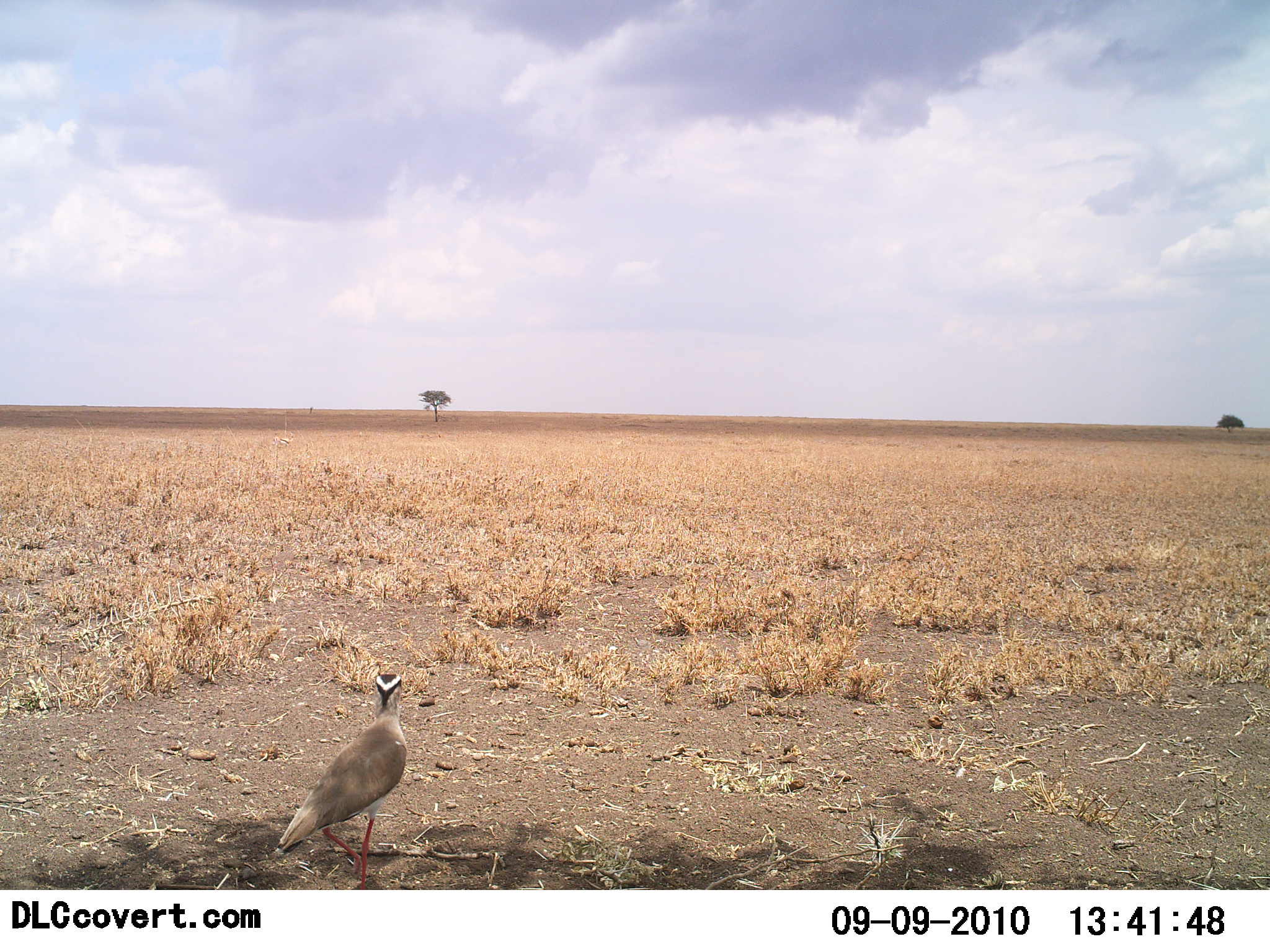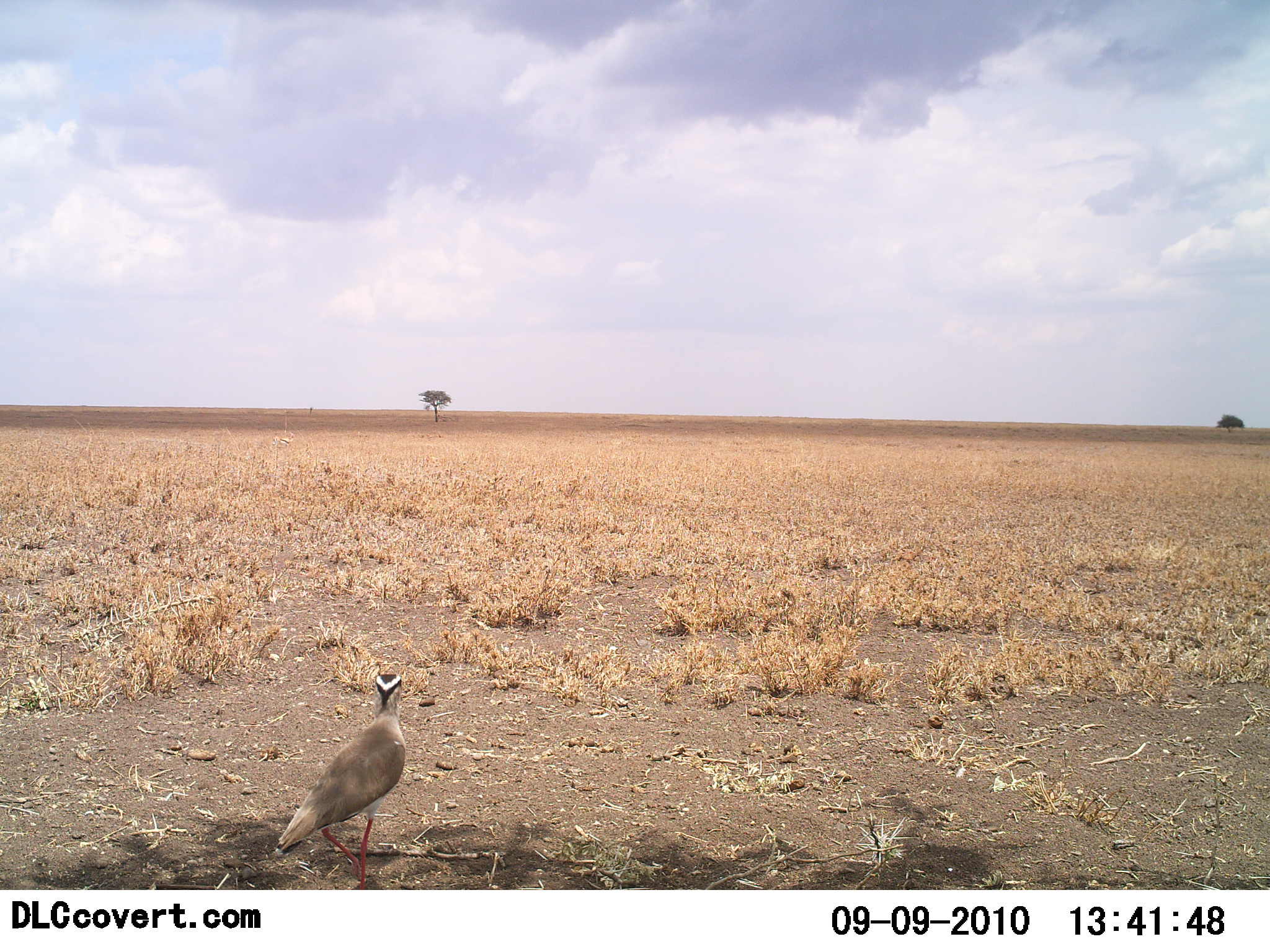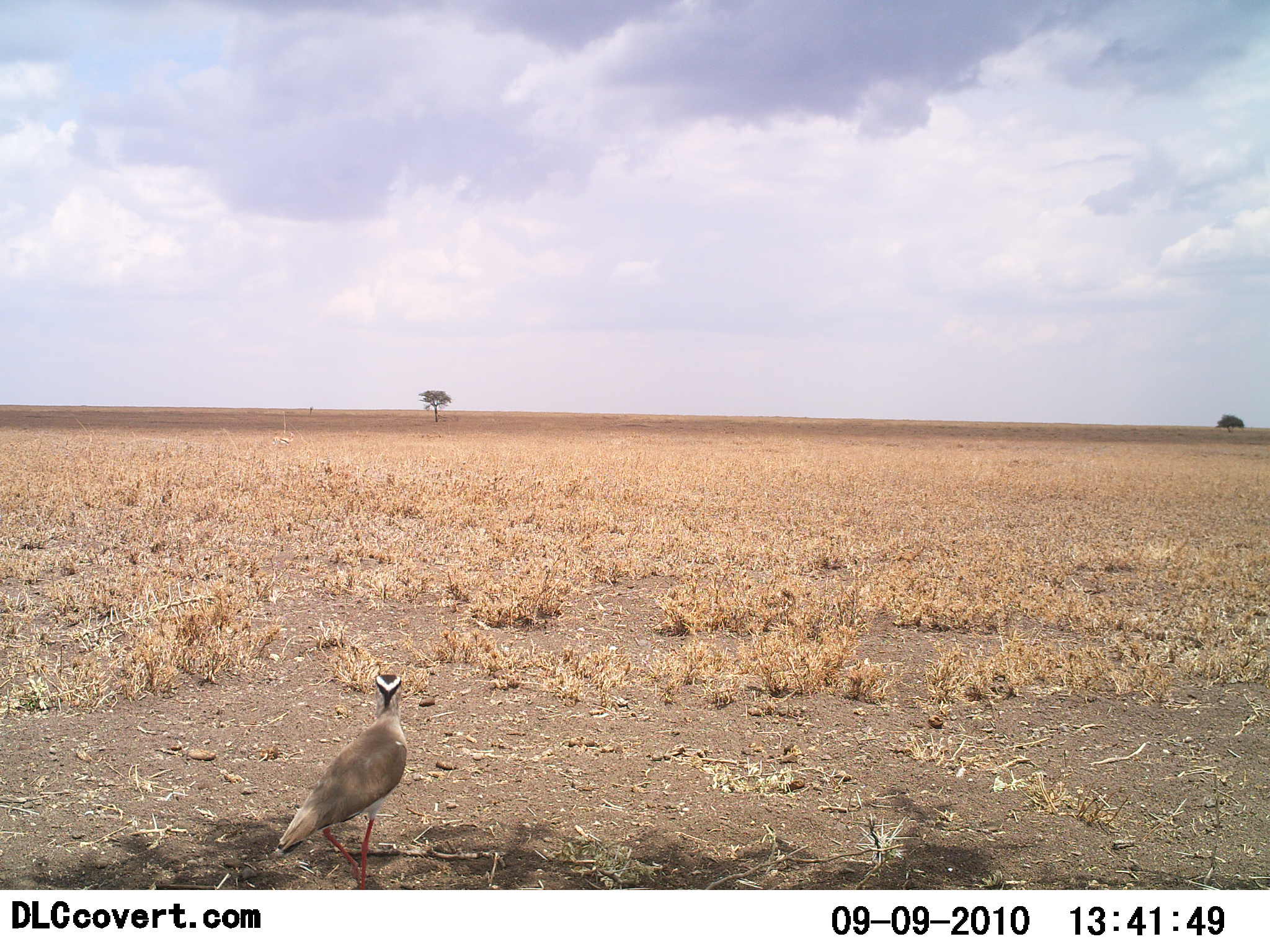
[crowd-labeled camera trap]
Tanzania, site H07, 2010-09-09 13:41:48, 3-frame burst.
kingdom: Animalia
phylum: Chordata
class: Aves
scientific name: Aves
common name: bird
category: otherbird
Otherbird (bird) (Aves), count 1. Behavior (volunteer vote fractions): standing 93%, resting 0%, moving 7%, interacting 0%. Young present (vote fraction): 0%. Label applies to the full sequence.